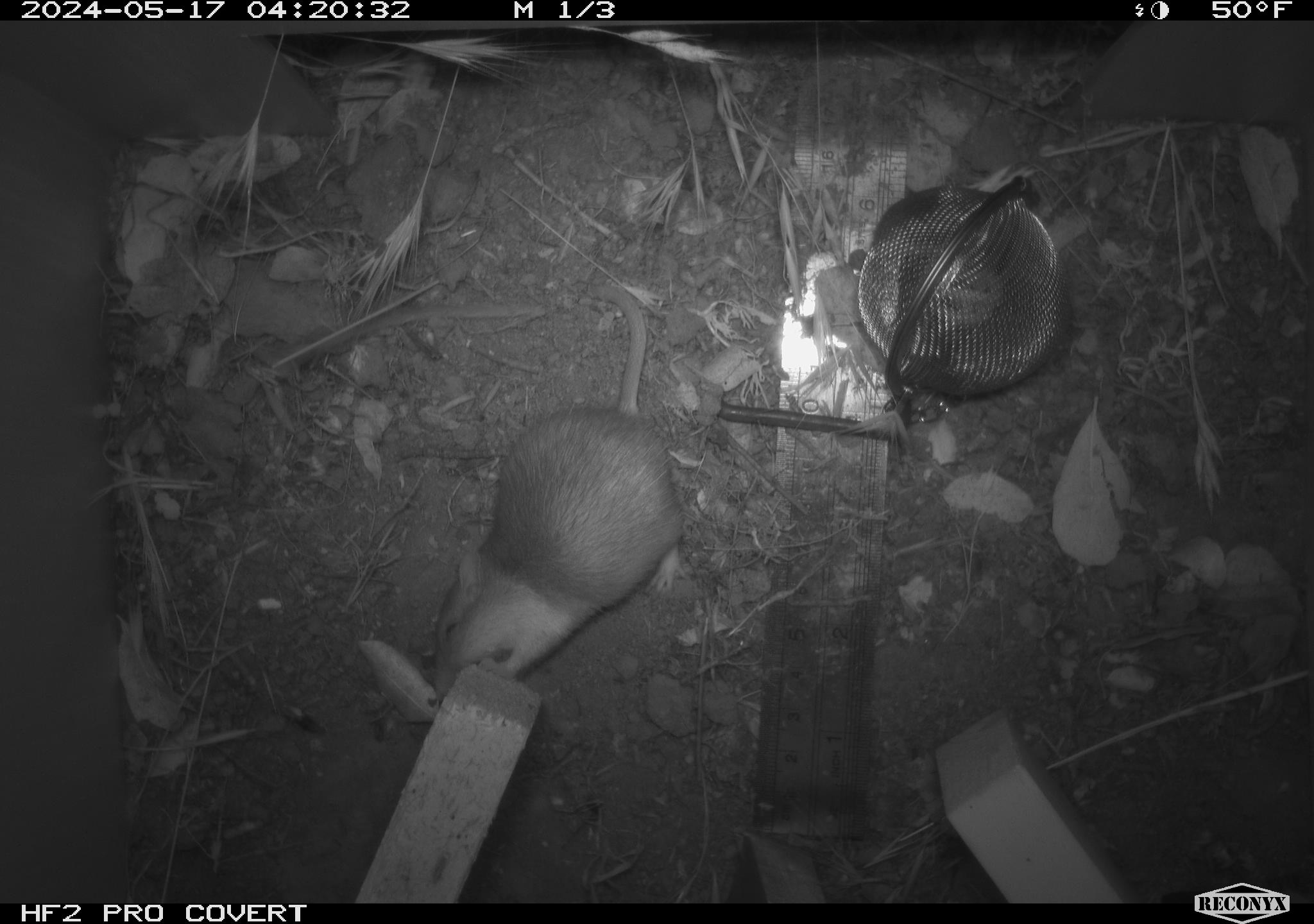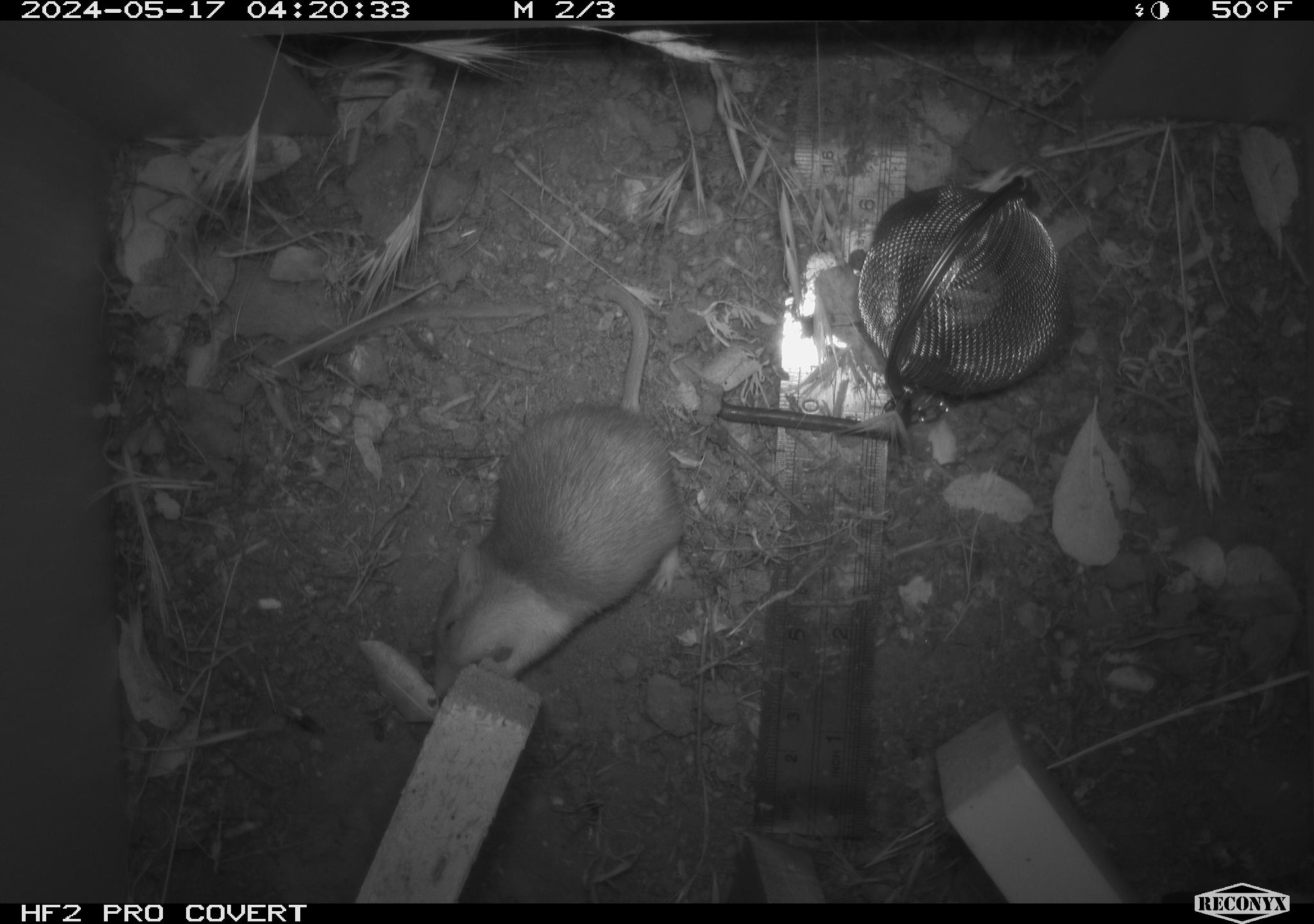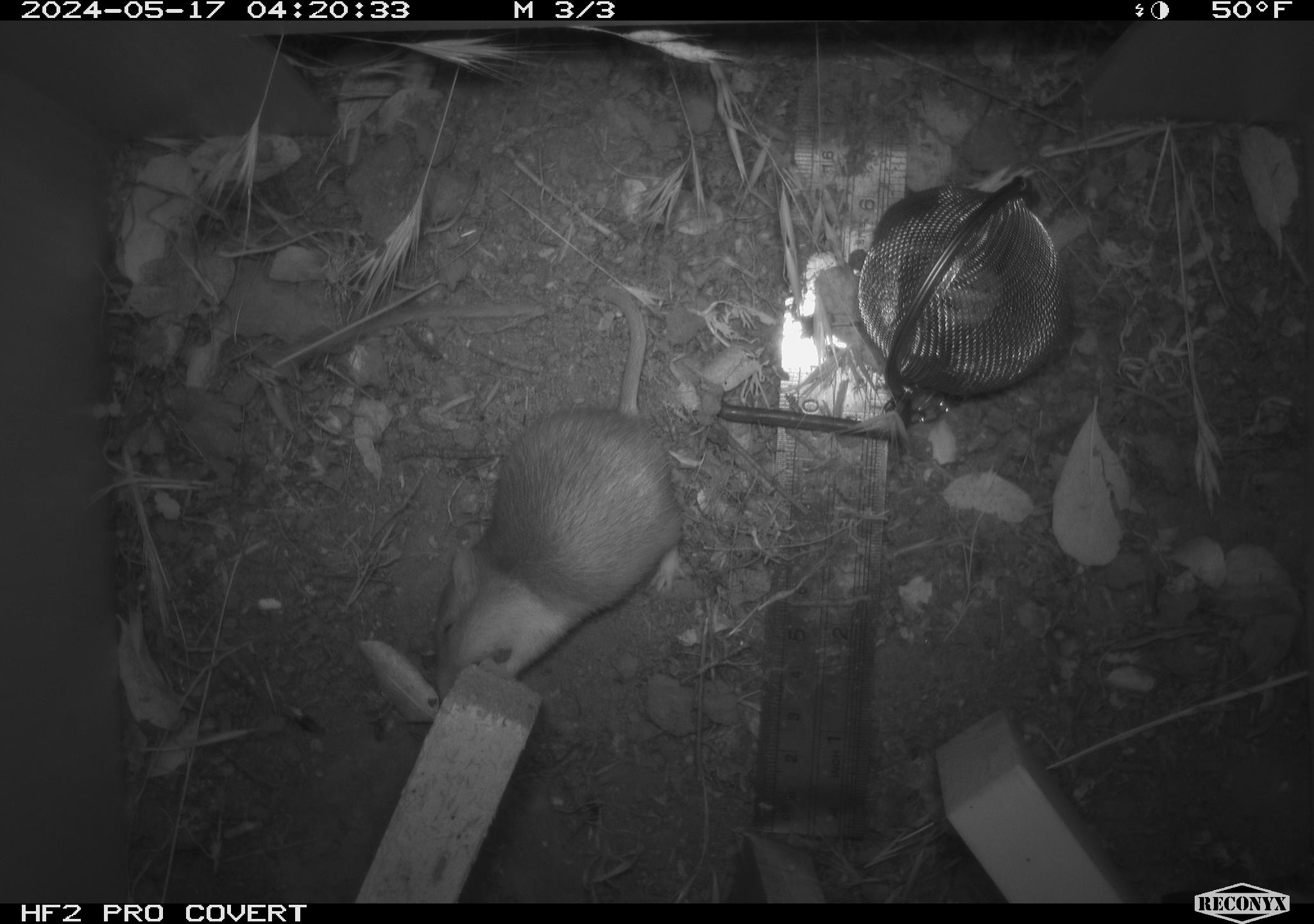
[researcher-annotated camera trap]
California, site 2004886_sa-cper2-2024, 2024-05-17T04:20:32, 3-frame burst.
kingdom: Animalia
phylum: Chordata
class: Mammalia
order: Rodentia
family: Heteromyidae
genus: Dipodomys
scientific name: Dipodomys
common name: kangaroo rats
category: dipodomys species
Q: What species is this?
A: Dipodomys species (kangaroo rats) (Dipodomys).